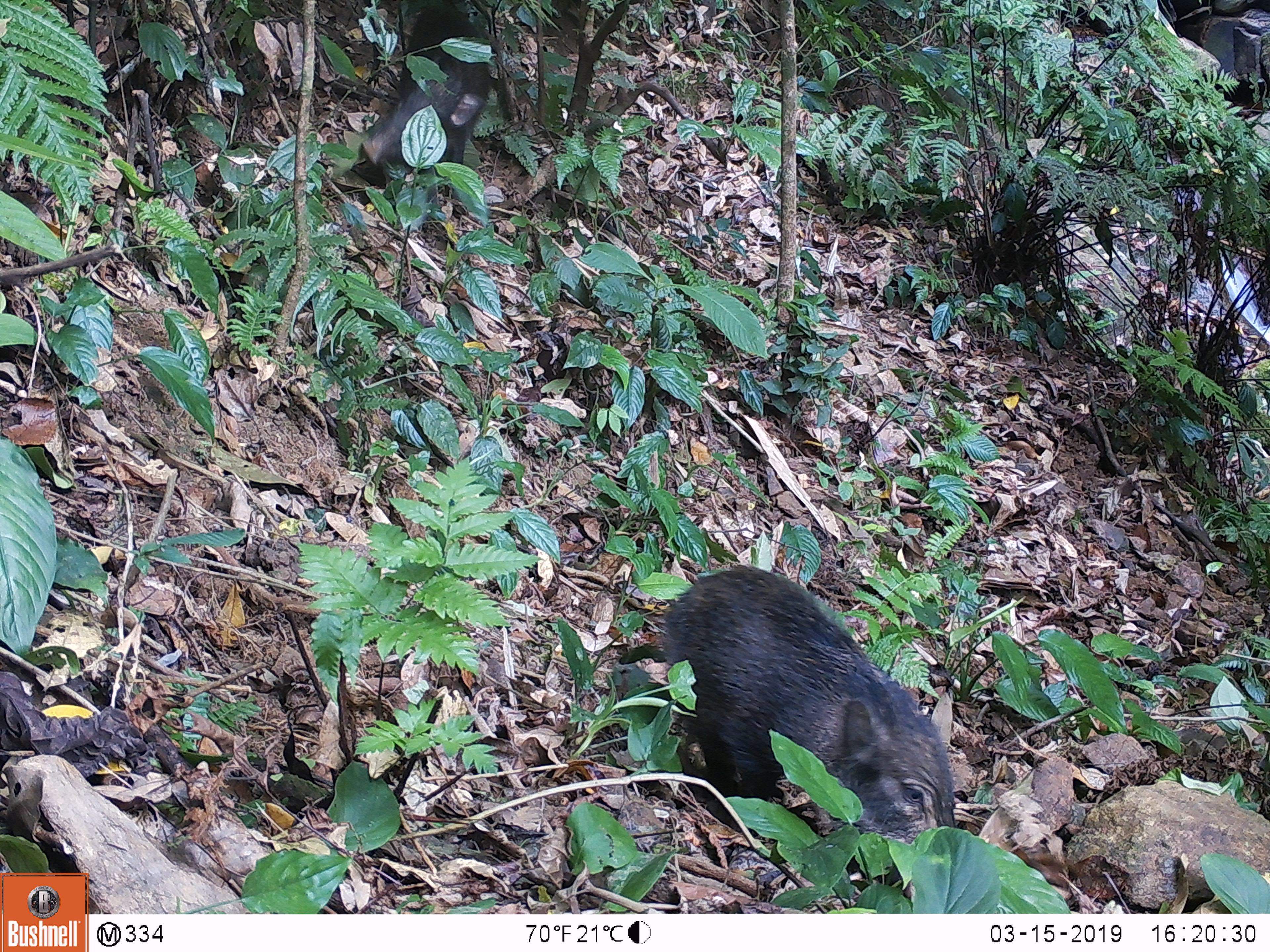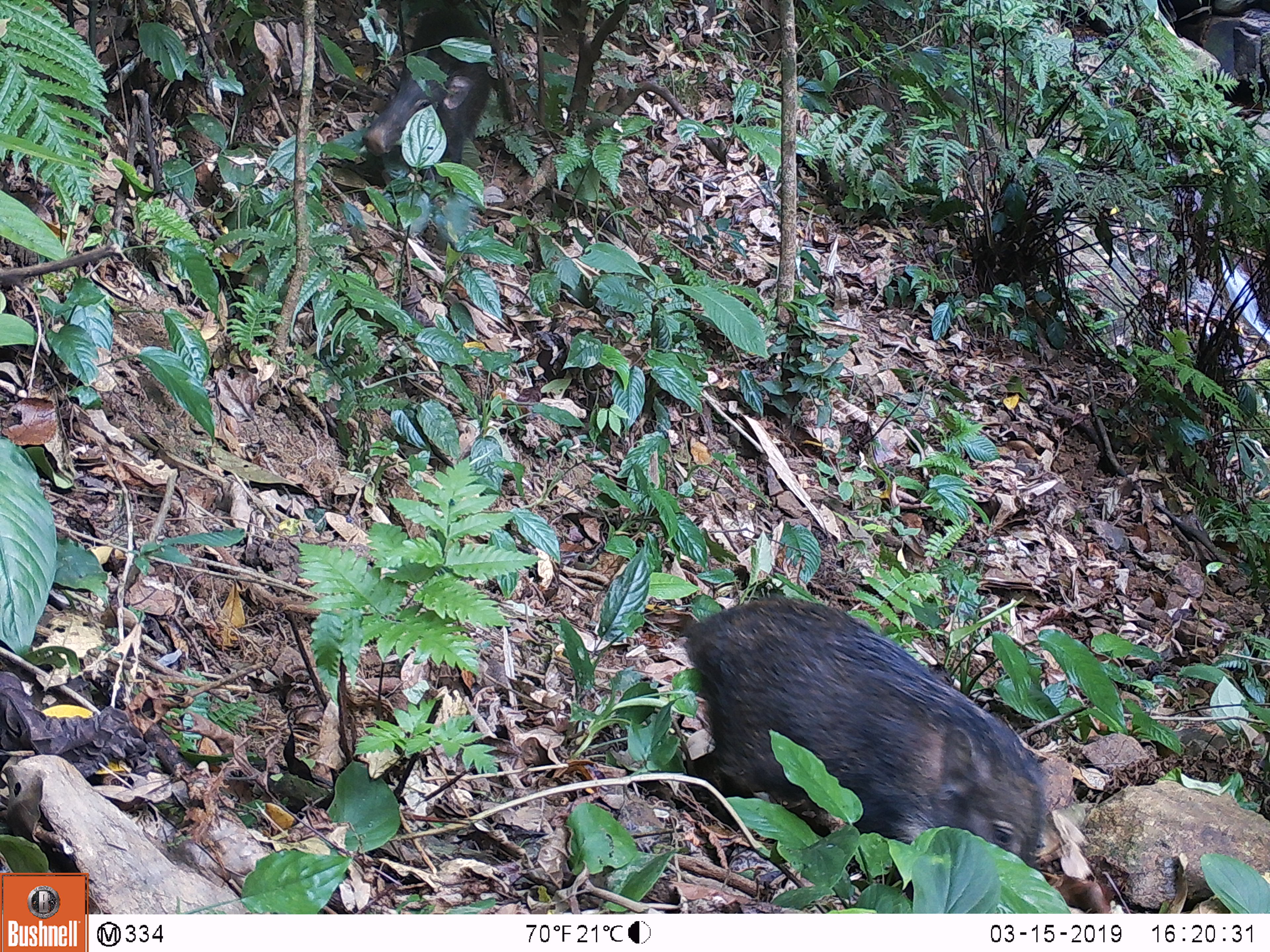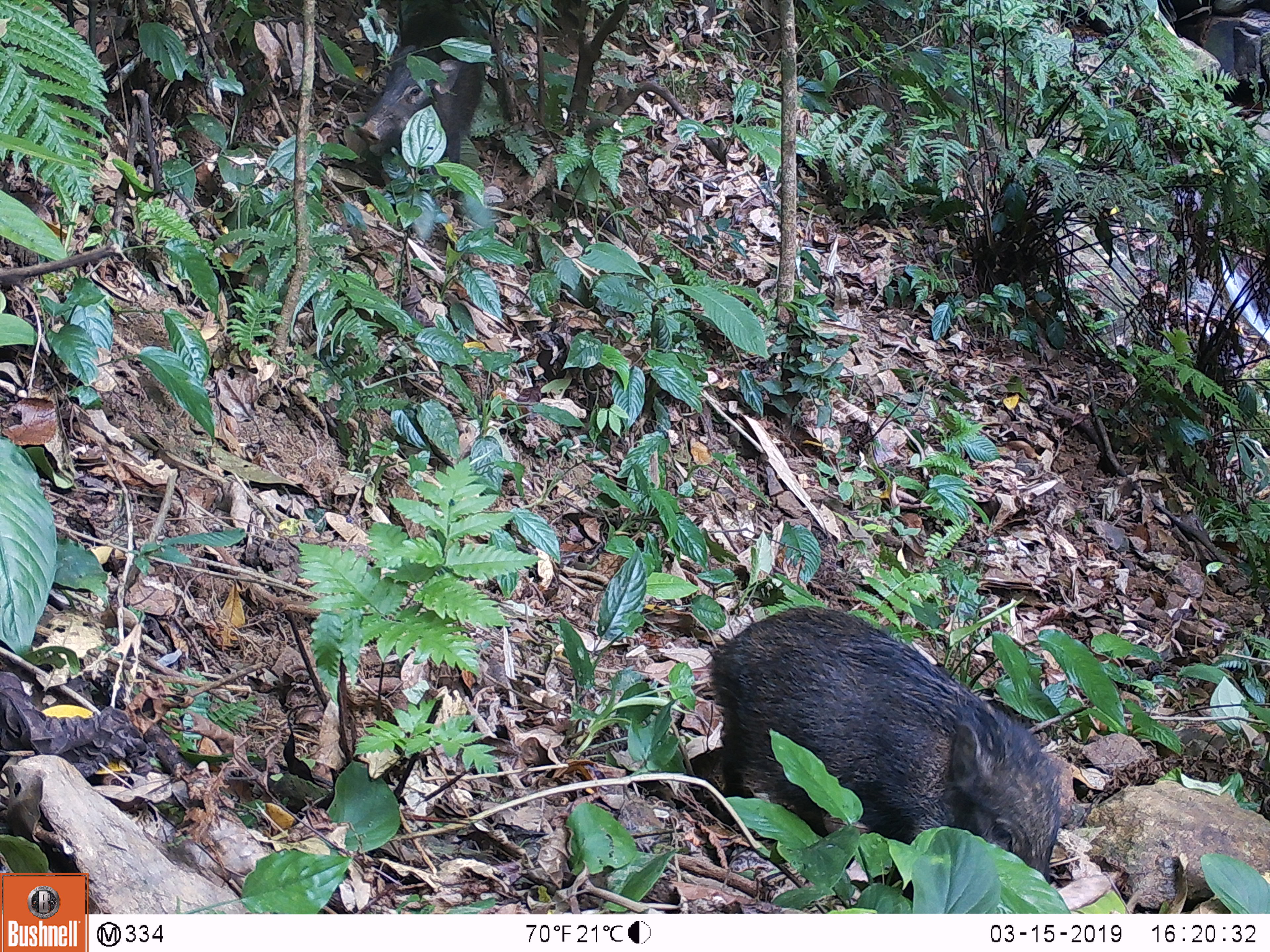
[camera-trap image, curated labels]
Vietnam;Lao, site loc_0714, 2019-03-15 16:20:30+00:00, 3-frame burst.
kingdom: Animalia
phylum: Chordata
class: Mammalia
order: Artiodactyla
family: Suidae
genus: Sus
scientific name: Sus scrofa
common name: eurasian wild pig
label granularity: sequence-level